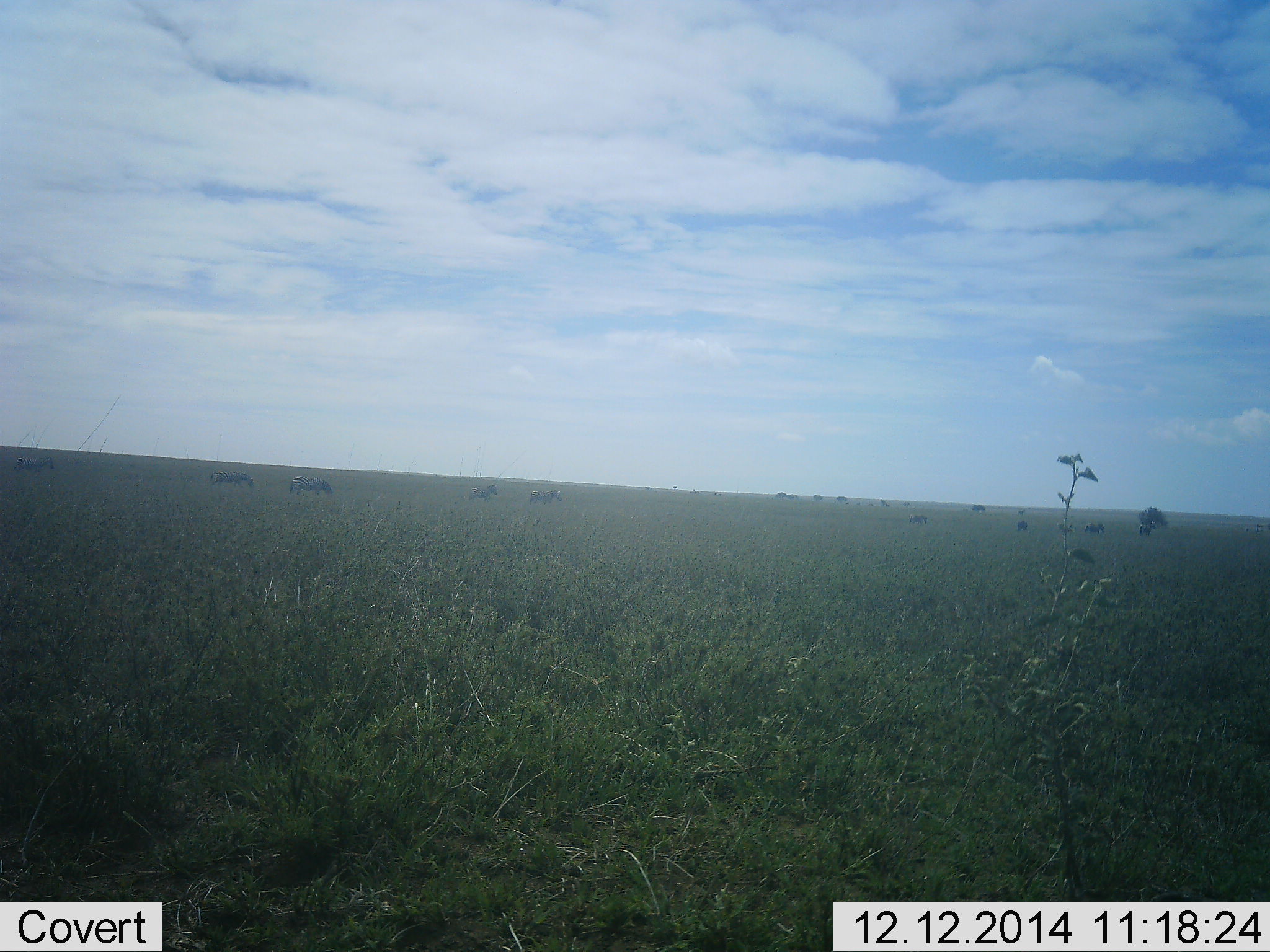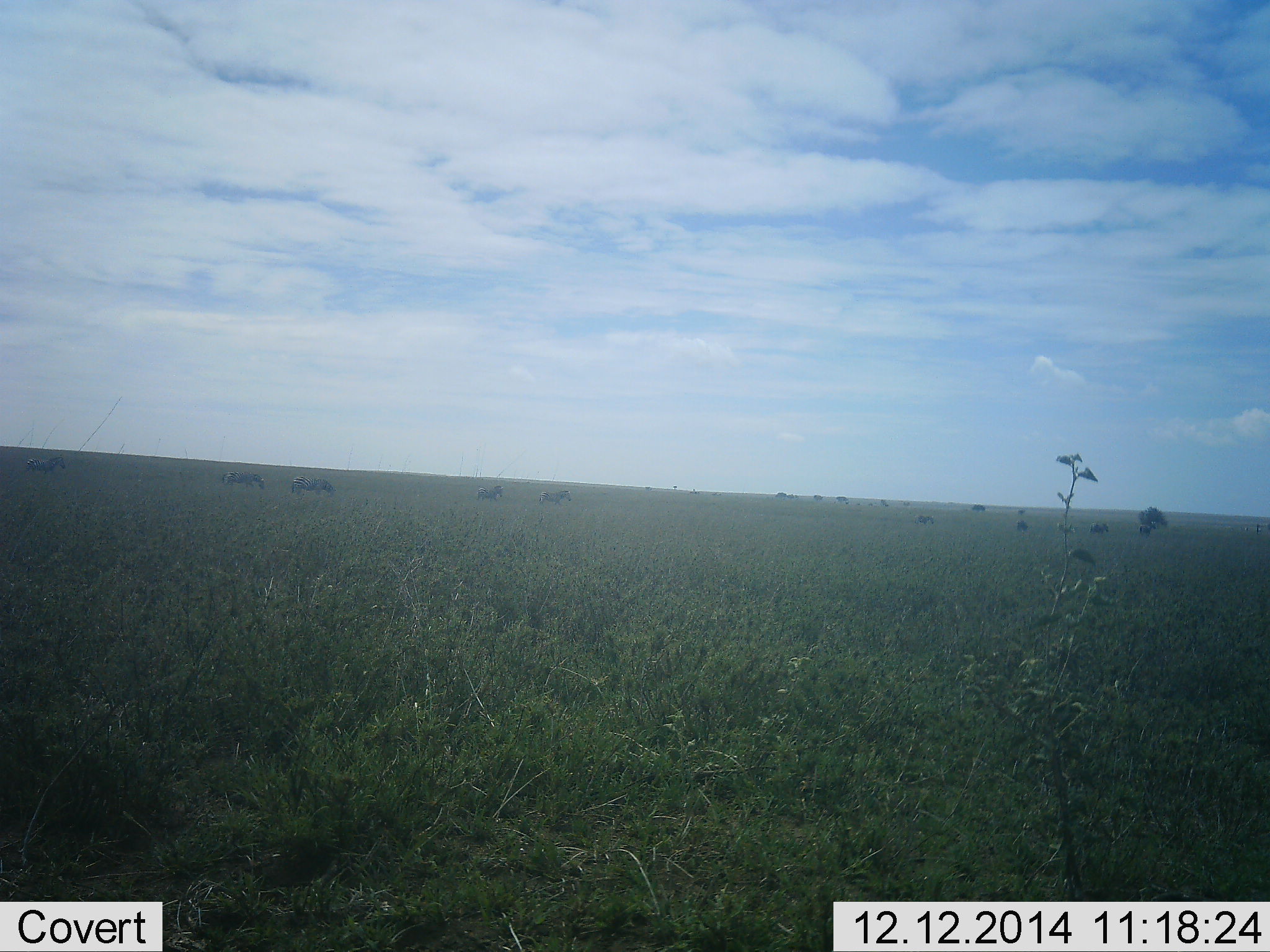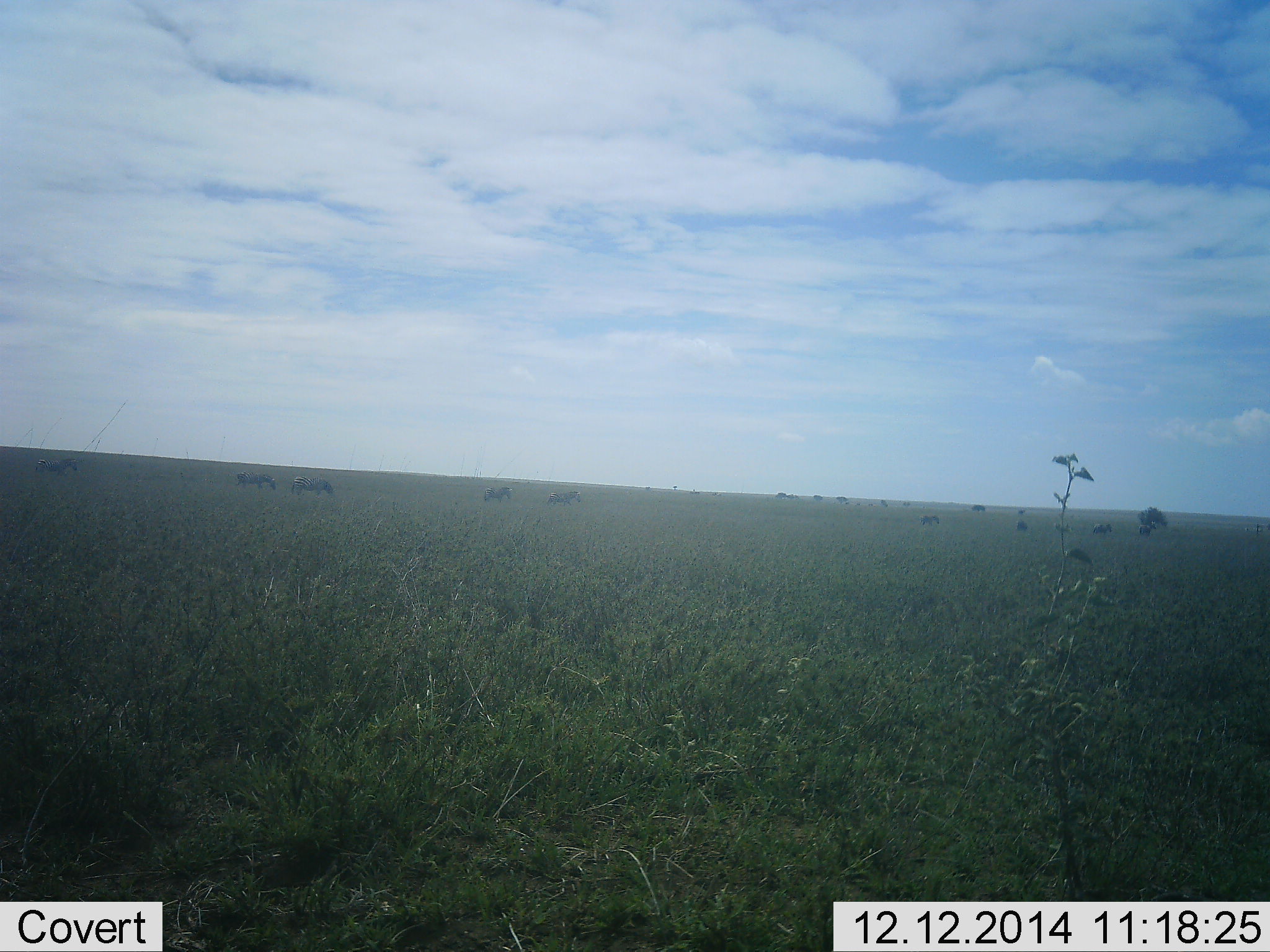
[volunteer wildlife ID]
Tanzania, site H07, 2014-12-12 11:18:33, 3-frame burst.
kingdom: Animalia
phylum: Chordata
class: Mammalia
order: Perissodactyla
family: Equidae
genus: Equus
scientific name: Equus quagga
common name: plains zebra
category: zebra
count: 8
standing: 10%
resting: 0%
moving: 100%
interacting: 0%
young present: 0%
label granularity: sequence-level